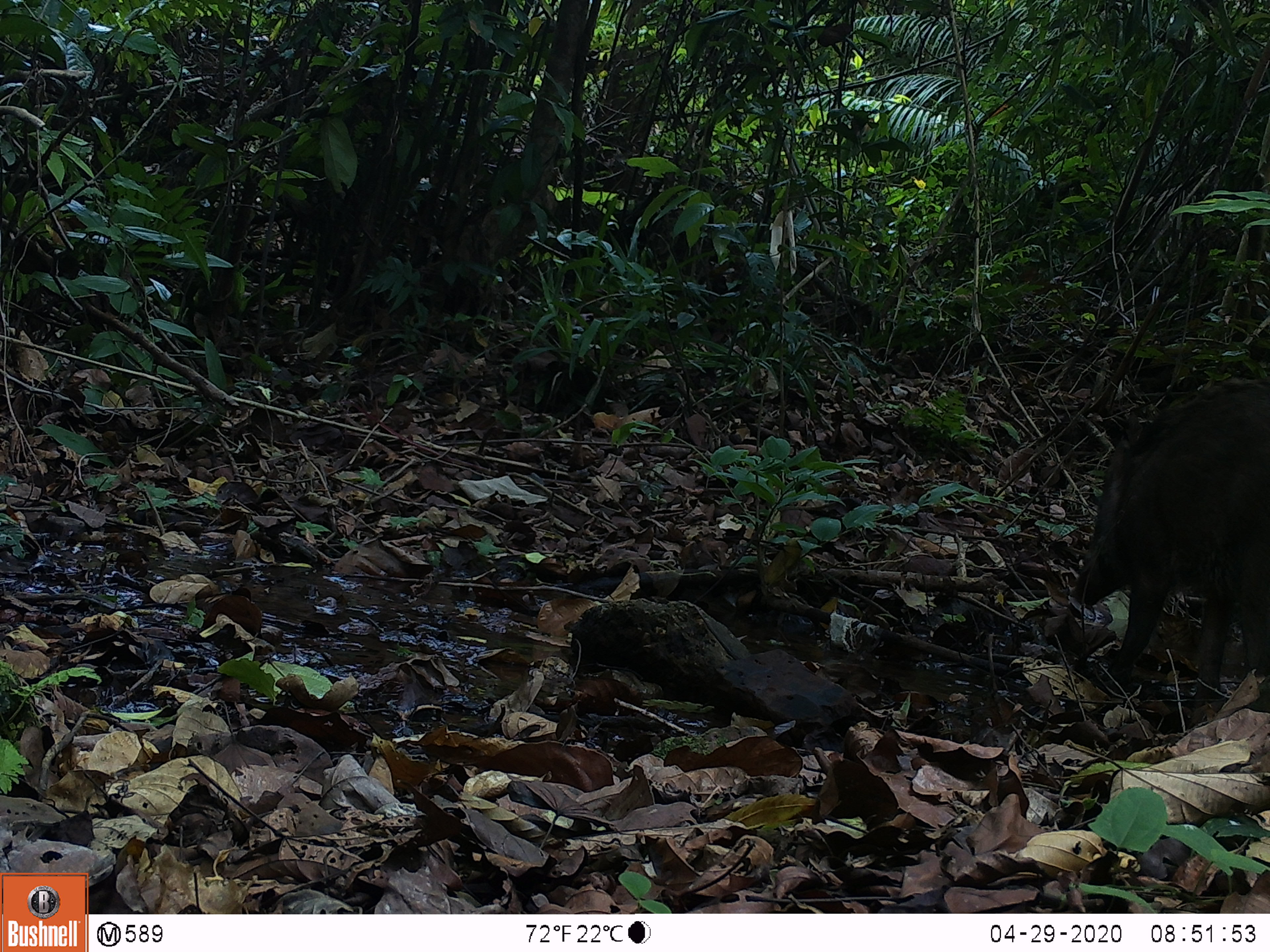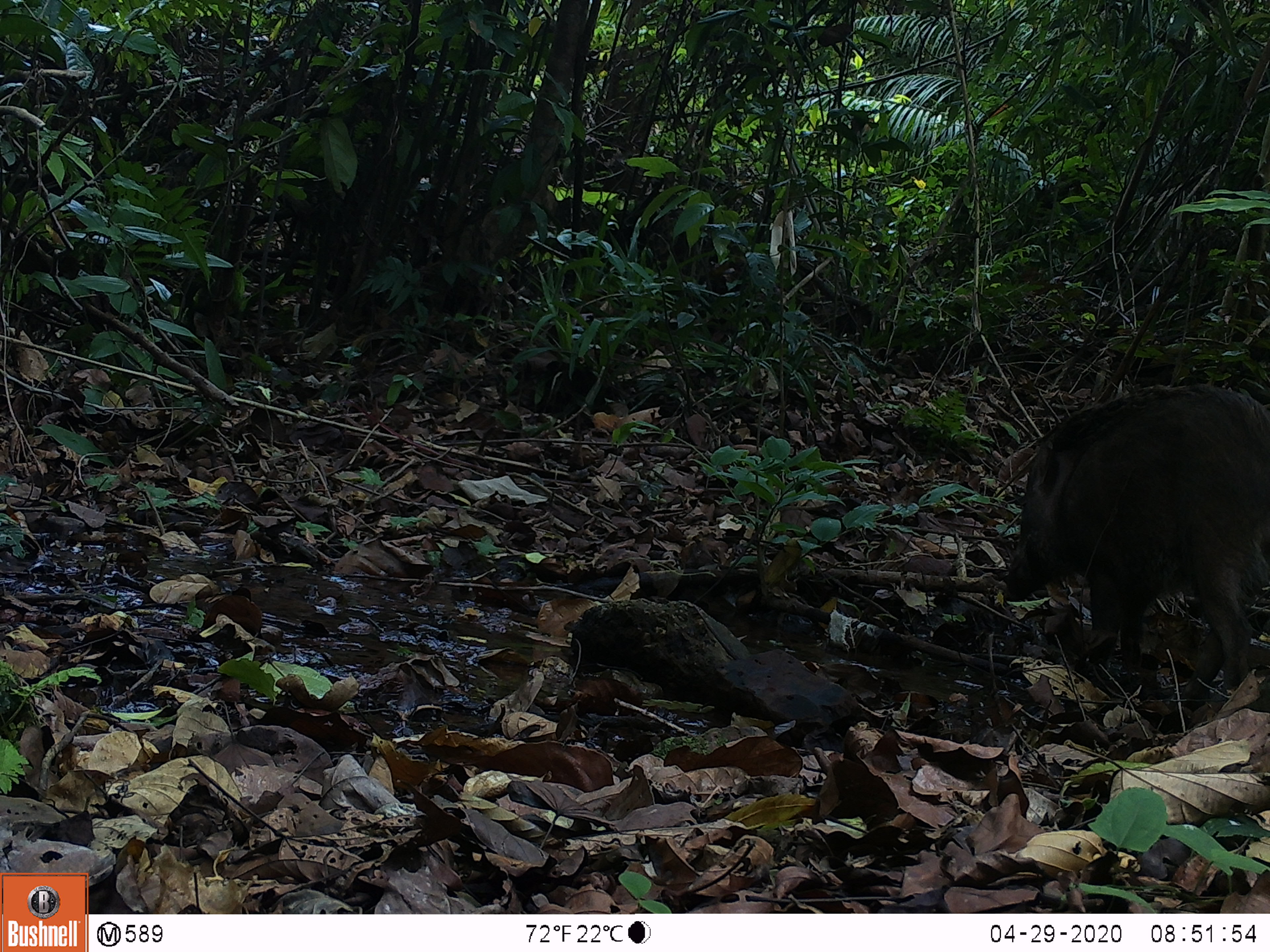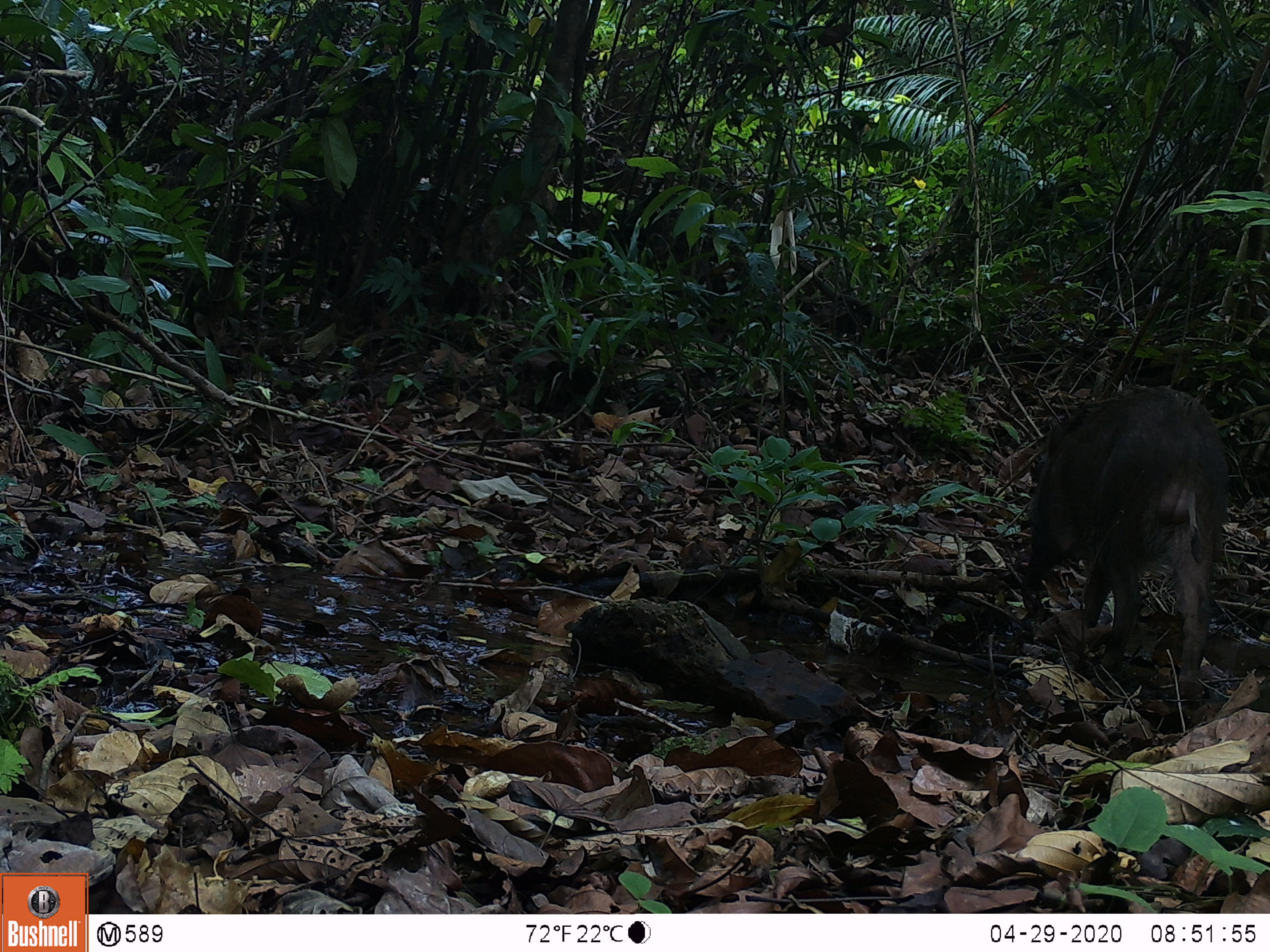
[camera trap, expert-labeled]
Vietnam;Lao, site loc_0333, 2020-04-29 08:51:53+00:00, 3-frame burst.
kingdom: Animalia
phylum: Chordata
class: Mammalia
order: Artiodactyla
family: Suidae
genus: Sus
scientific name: Sus scrofa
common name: eurasian wild pig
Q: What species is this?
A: Eurasian wild pig (Sus scrofa).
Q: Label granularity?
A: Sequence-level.